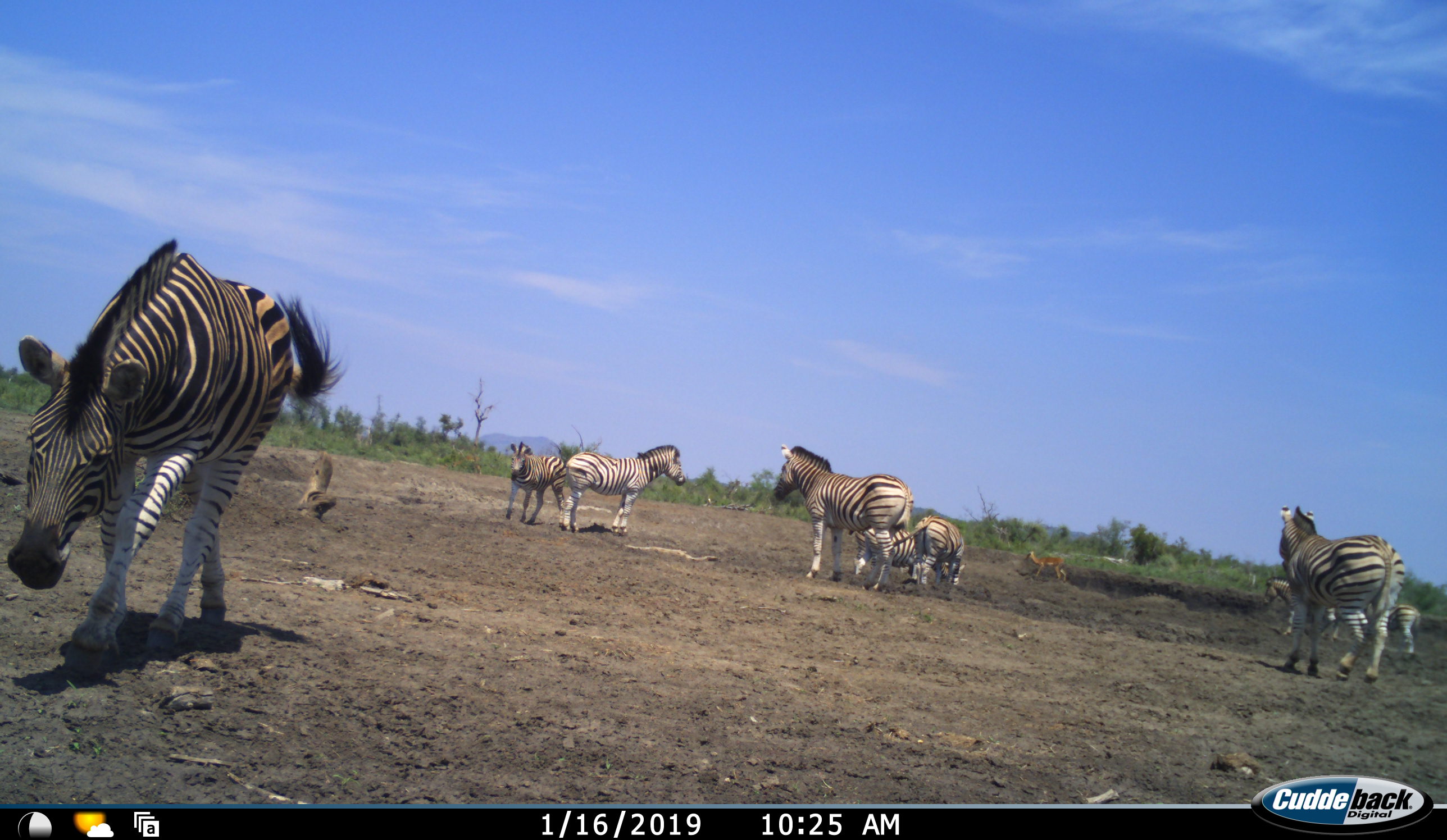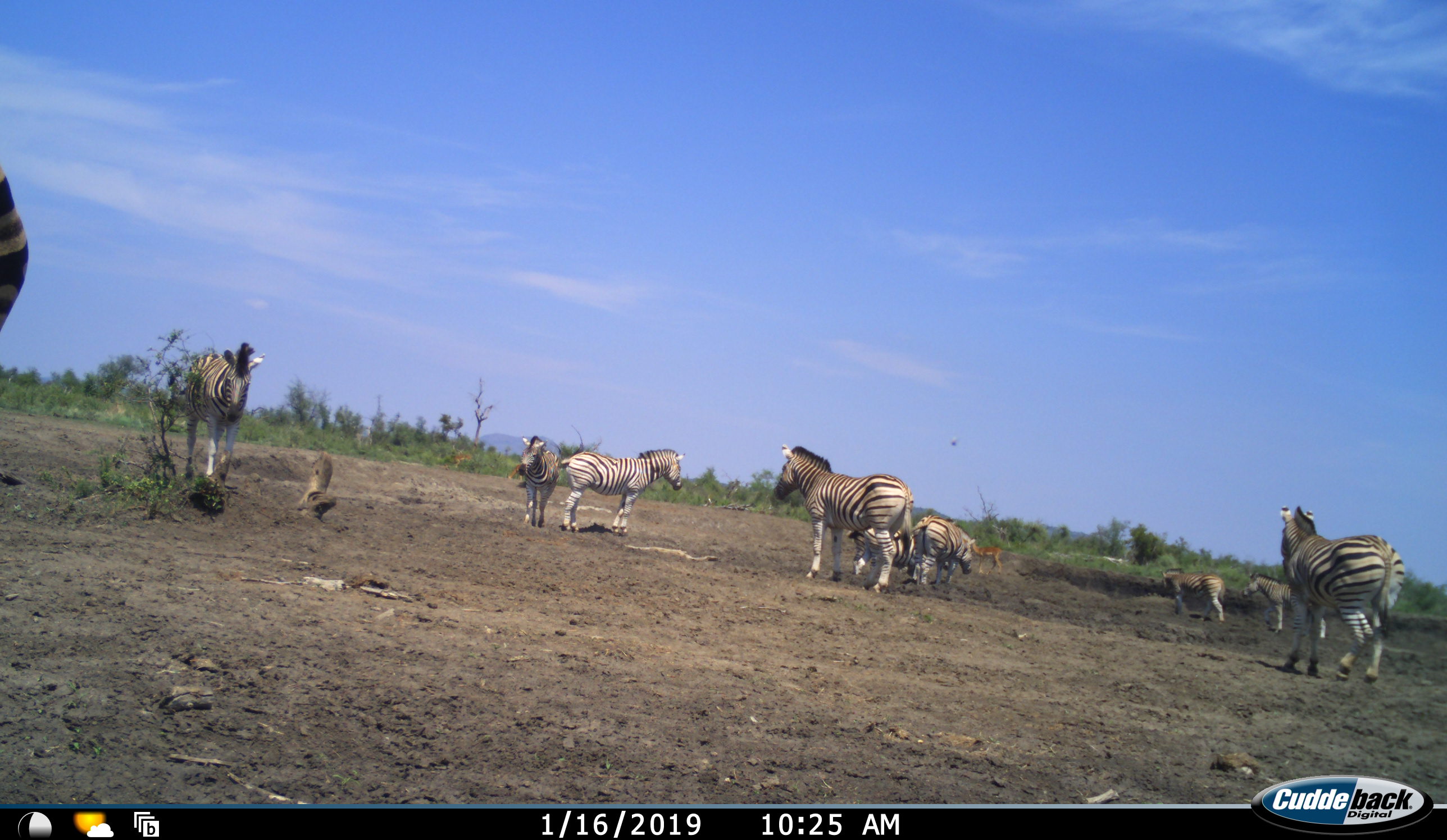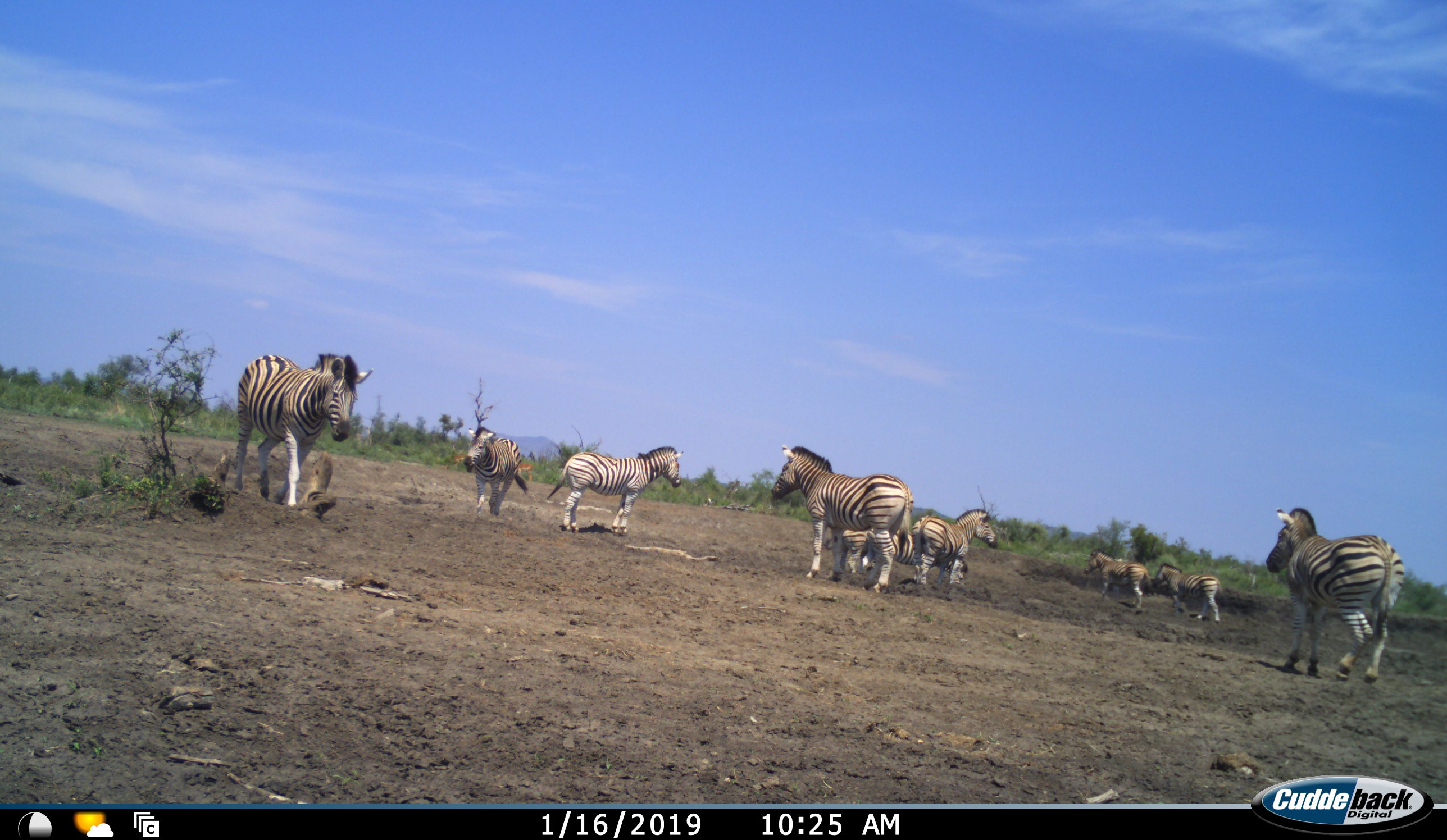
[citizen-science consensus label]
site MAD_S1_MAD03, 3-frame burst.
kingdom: Animalia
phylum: Chordata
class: Mammalia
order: Artiodactyla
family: Bovidae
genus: Aepyceros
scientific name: Aepyceros melampus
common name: impala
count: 2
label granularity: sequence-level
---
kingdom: Animalia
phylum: Chordata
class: Mammalia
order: Perissodactyla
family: Equidae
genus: Equus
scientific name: Equus quagga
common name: plains zebra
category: zebraplains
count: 10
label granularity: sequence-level